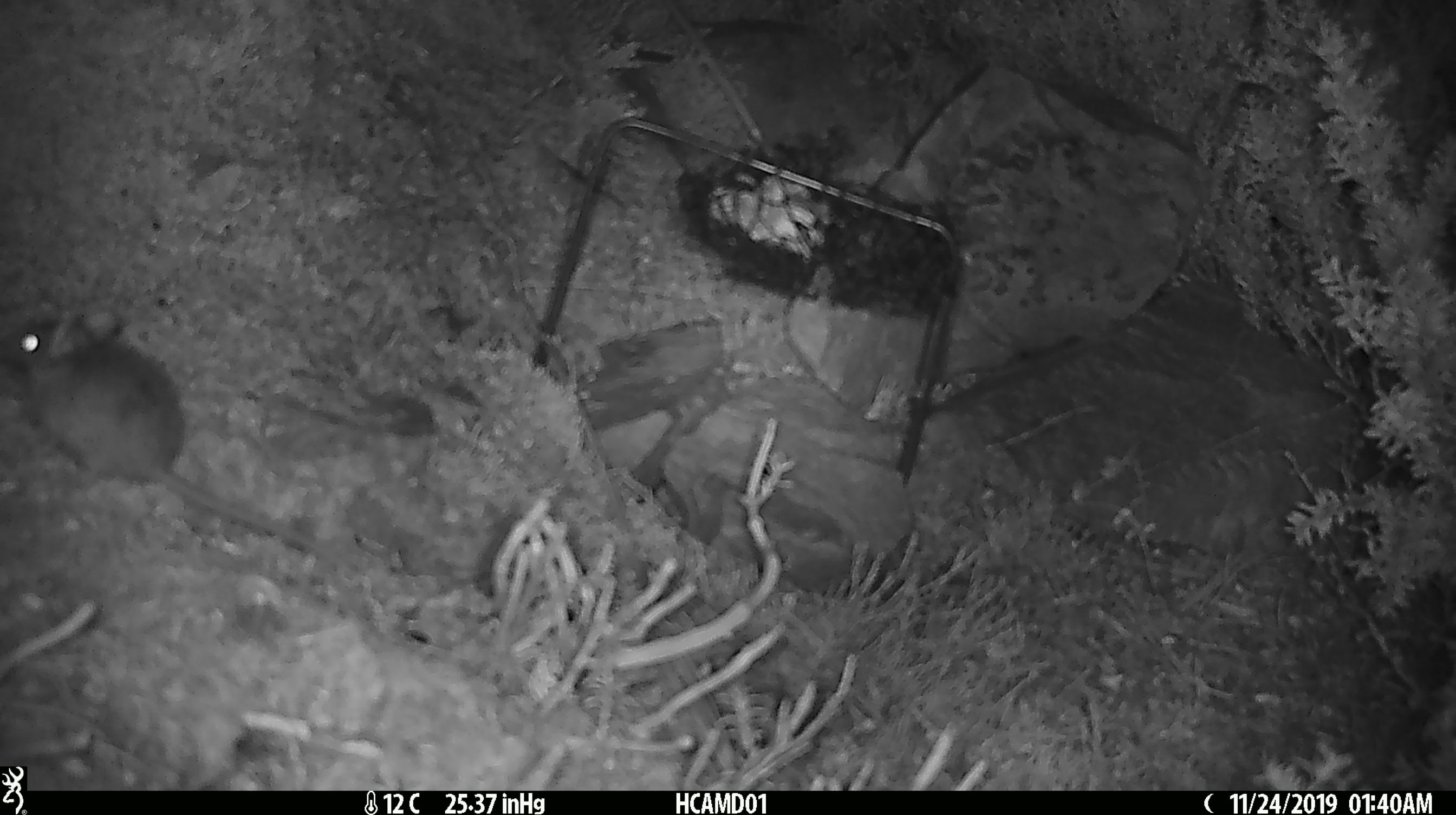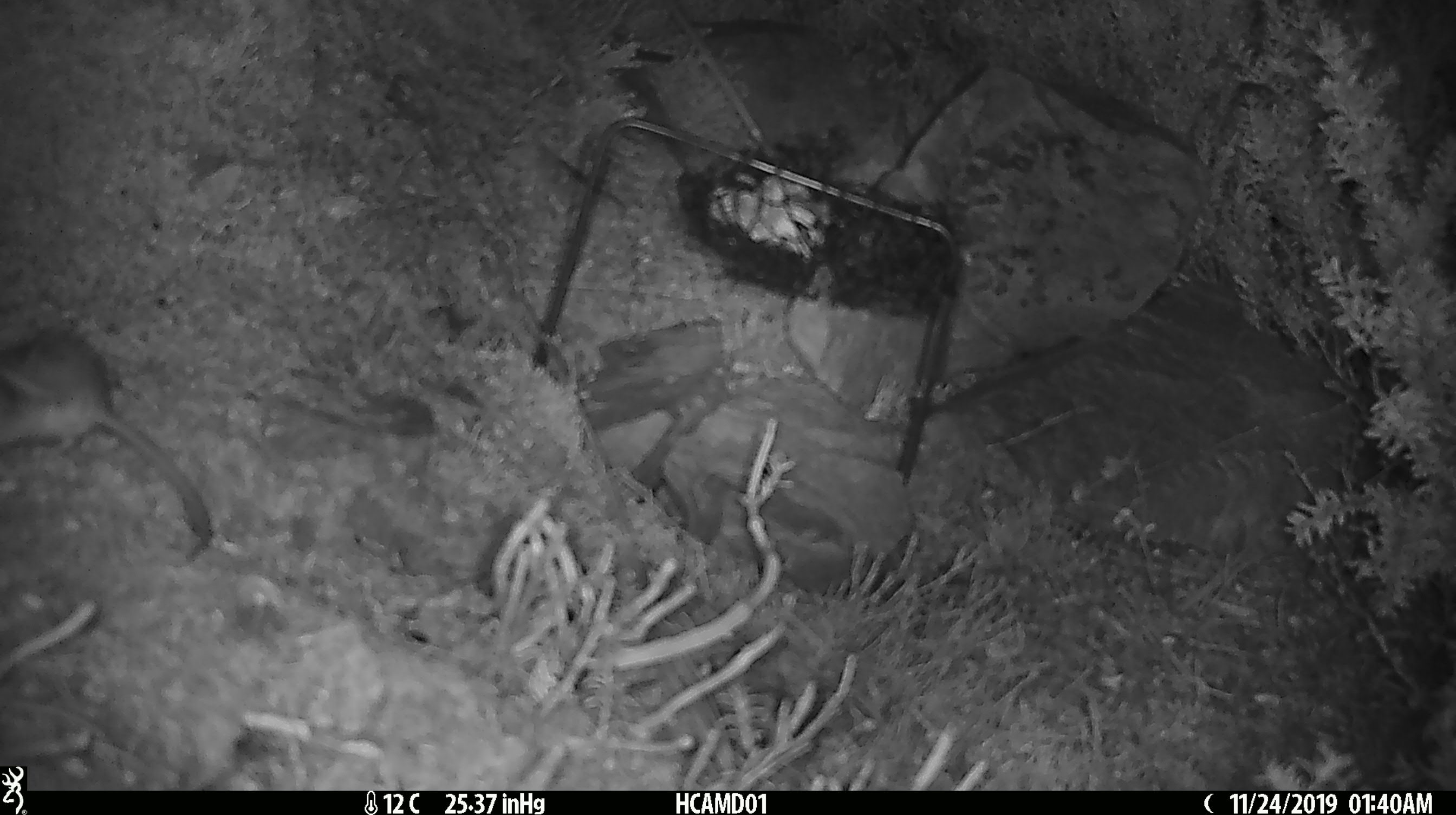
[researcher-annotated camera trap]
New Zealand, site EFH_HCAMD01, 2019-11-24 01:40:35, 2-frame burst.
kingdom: Animalia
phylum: Chordata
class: Mammalia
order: Rodentia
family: Muridae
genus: Mus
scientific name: Mus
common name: mouse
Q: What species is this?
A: Mouse (Mus).